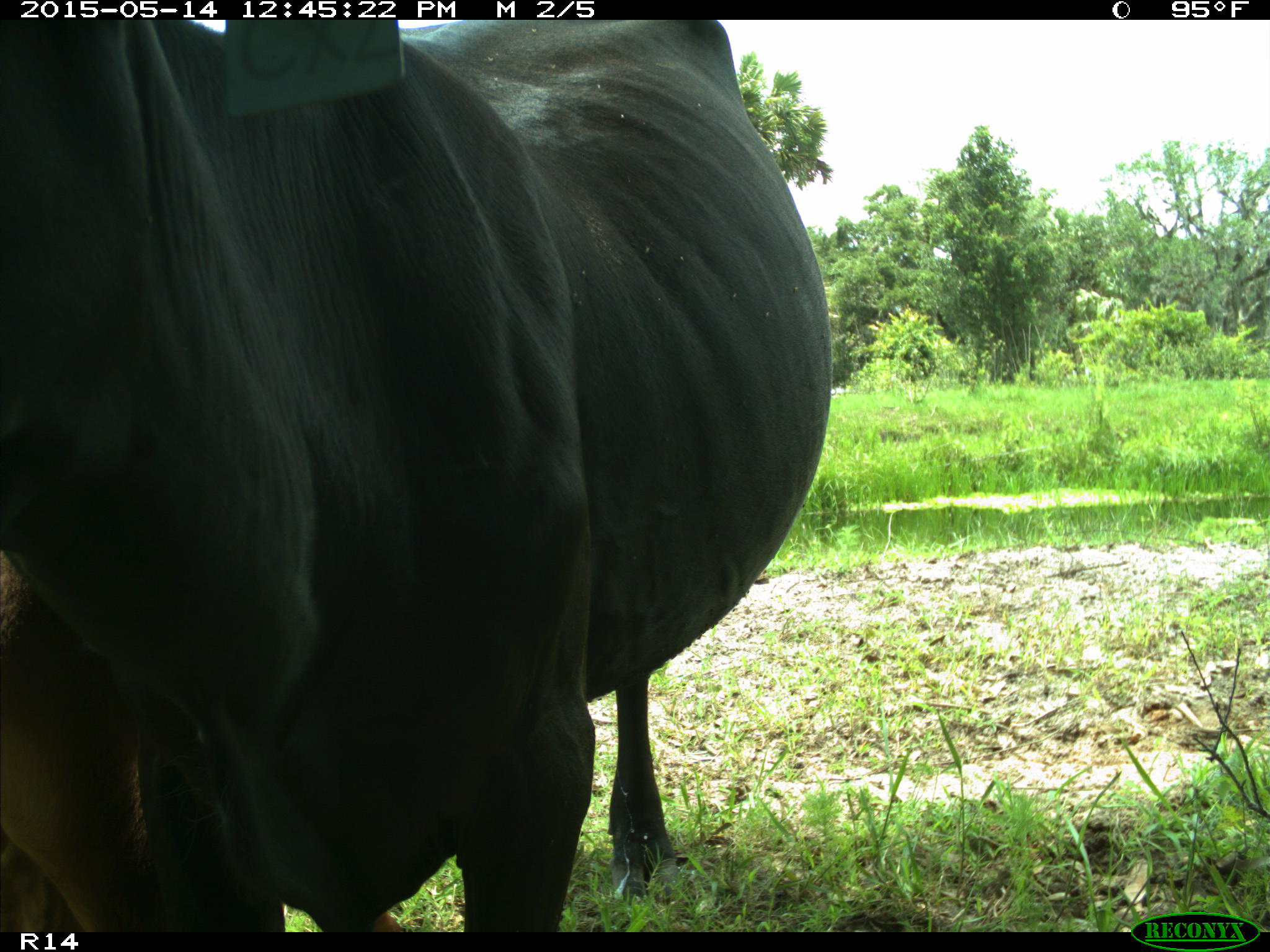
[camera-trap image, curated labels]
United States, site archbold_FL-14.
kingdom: Animalia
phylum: Chordata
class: Mammalia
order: Artiodactyla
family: Bovidae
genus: Bos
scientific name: Bos taurus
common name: domestic cow